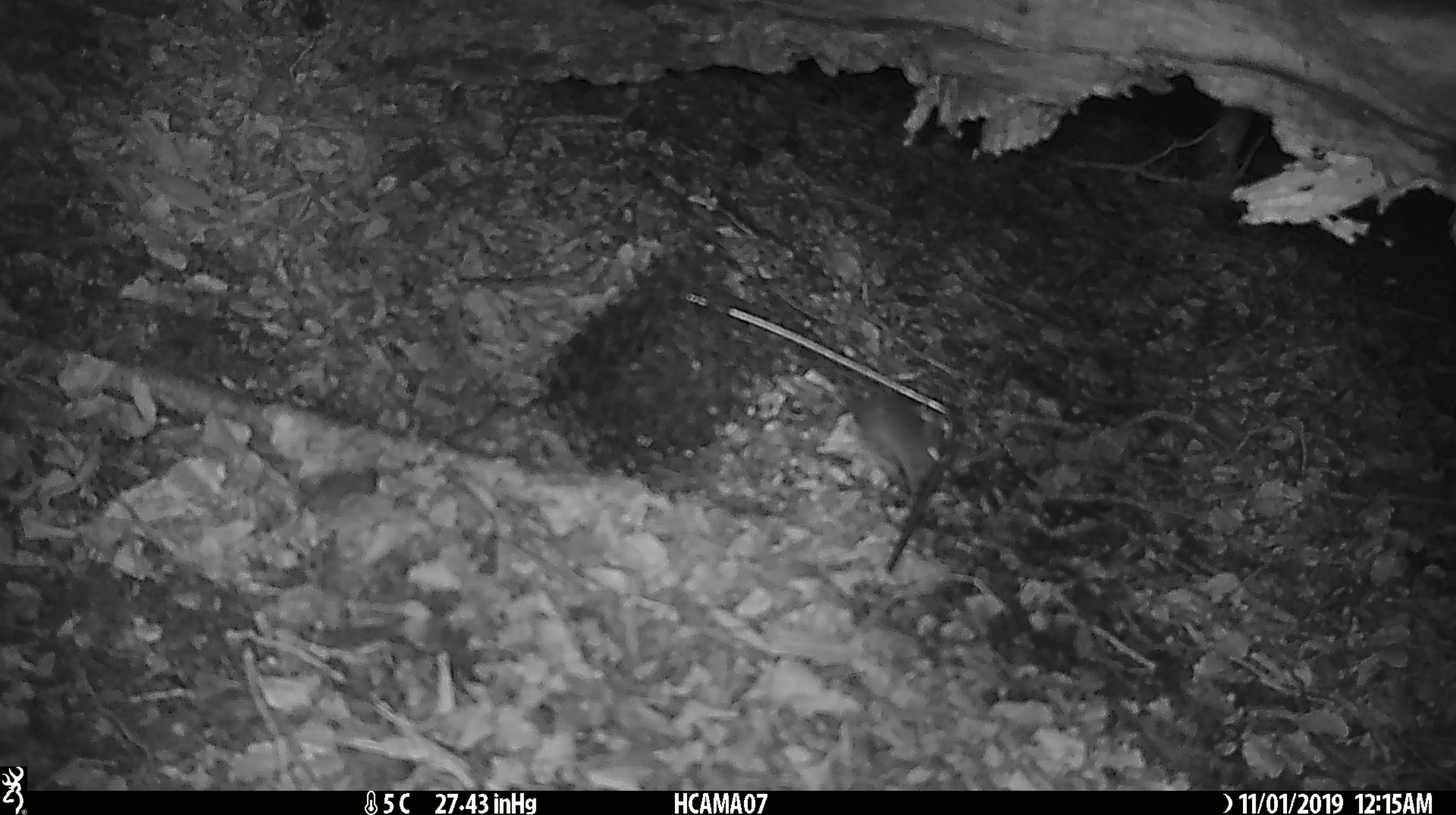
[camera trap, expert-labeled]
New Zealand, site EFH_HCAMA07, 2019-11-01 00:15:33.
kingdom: Animalia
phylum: Chordata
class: Mammalia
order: Rodentia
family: Muridae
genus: Mus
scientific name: Mus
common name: mouse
Mouse (Mus).